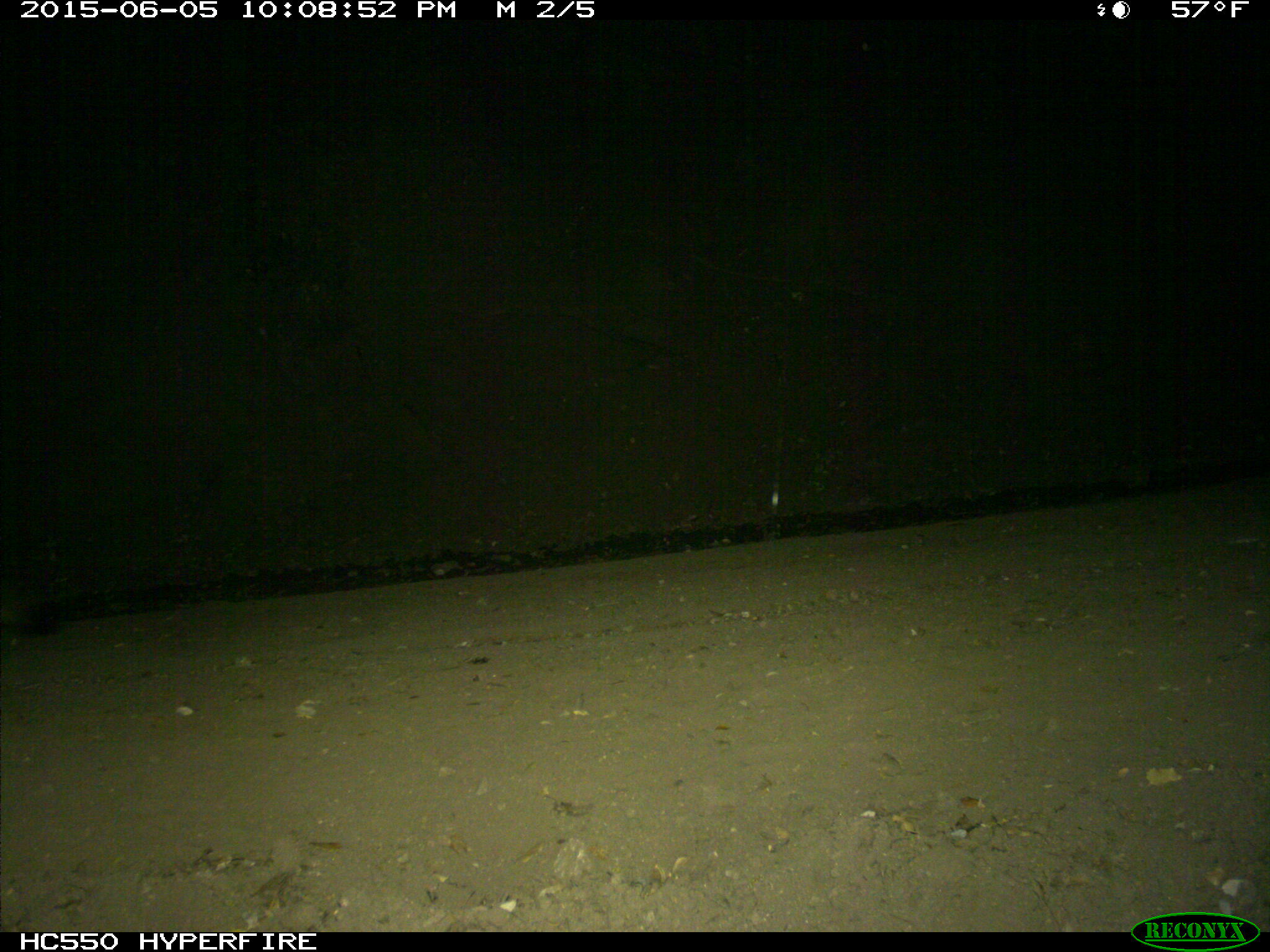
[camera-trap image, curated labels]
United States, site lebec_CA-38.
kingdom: Animalia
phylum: Chordata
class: Mammalia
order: Carnivora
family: Canidae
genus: Canis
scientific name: Canis latrans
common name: coyote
Canis latrans (coyote).